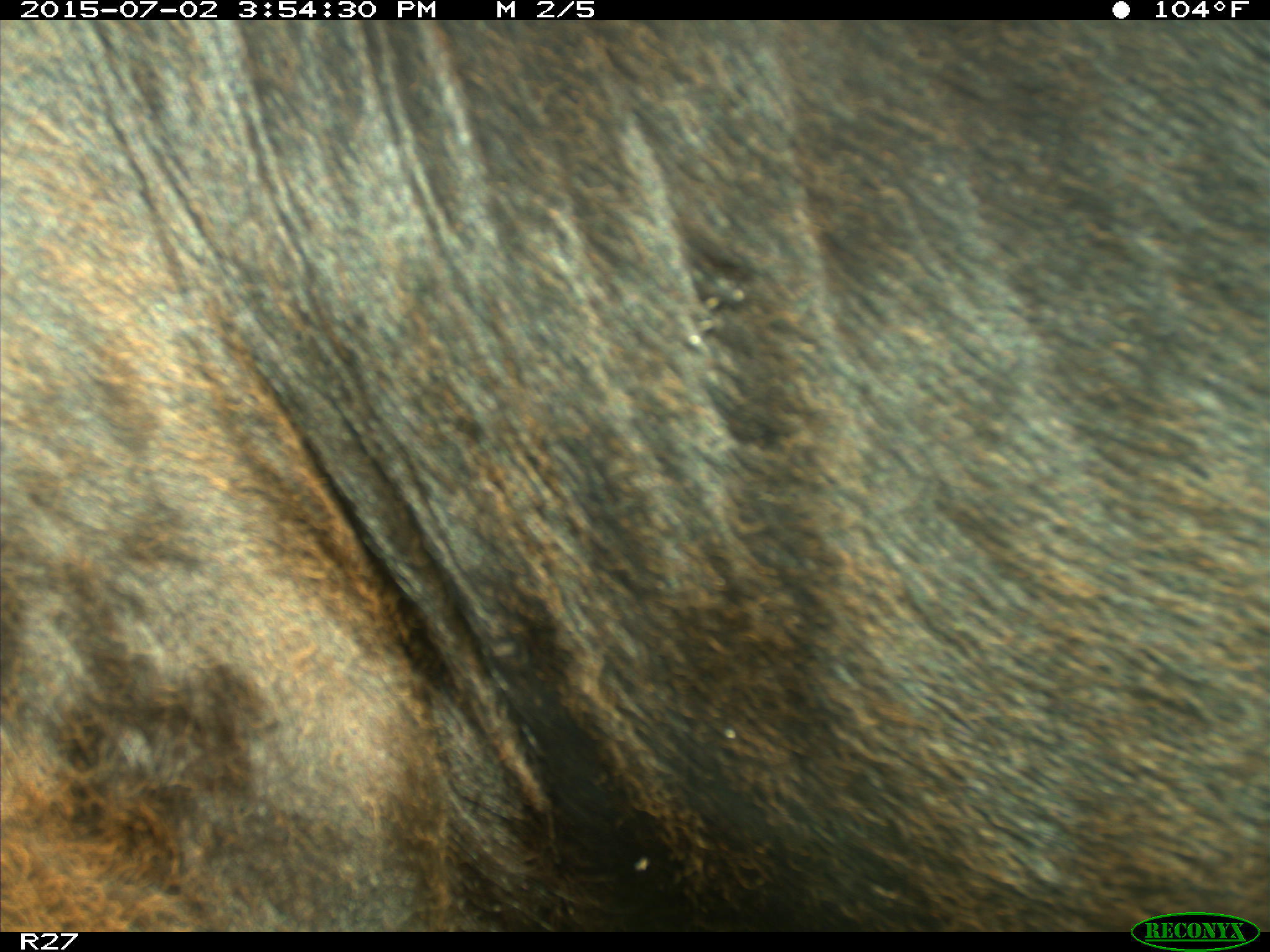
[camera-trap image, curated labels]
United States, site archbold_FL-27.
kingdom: Animalia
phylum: Chordata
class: Mammalia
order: Artiodactyla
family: Bovidae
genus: Bos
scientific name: Bos taurus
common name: domestic cow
Bos taurus (domestic cow).